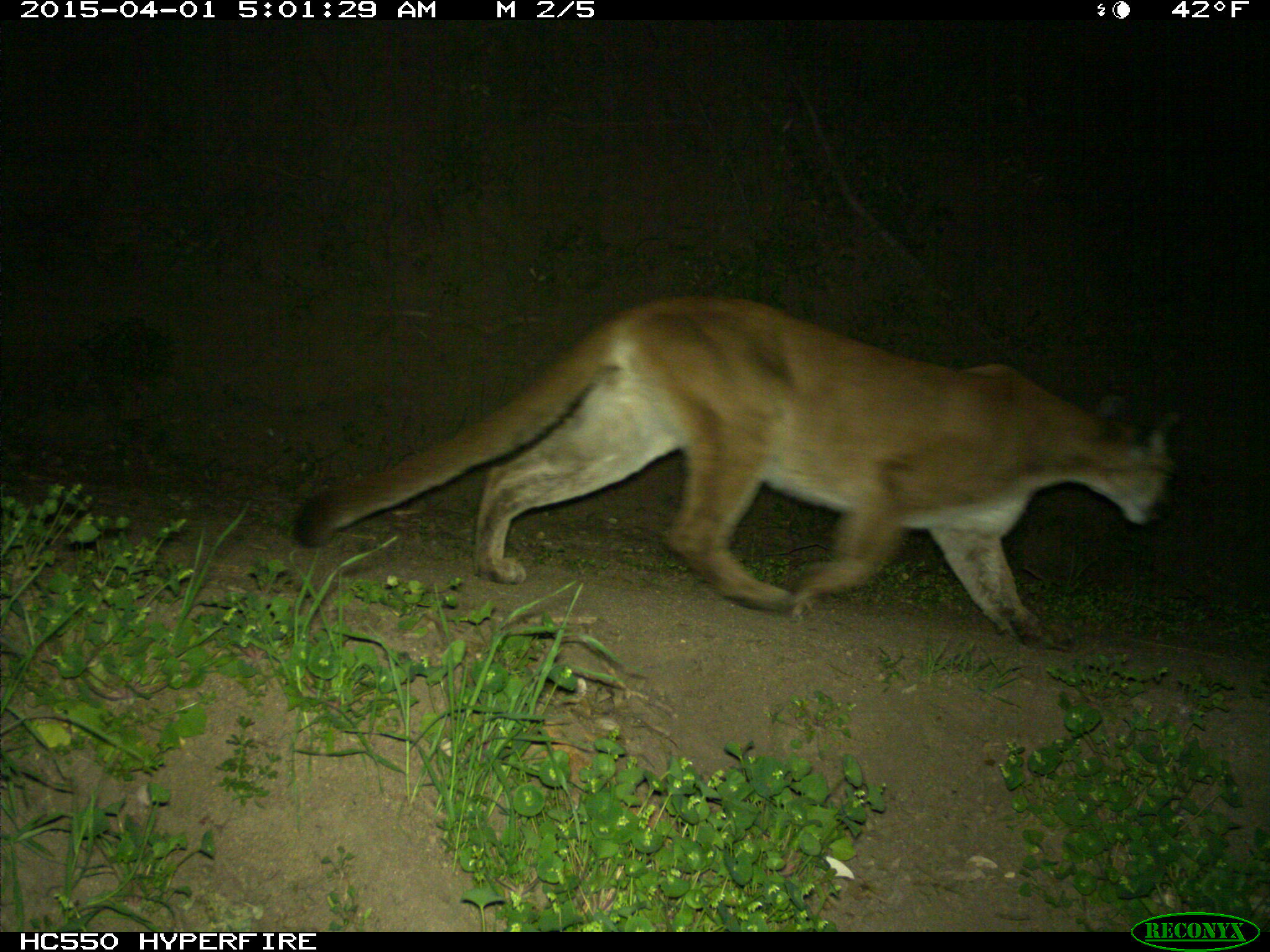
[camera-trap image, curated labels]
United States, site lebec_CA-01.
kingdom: Animalia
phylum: Chordata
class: Mammalia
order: Carnivora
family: Felidae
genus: Puma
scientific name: Puma concolor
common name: mountain lion